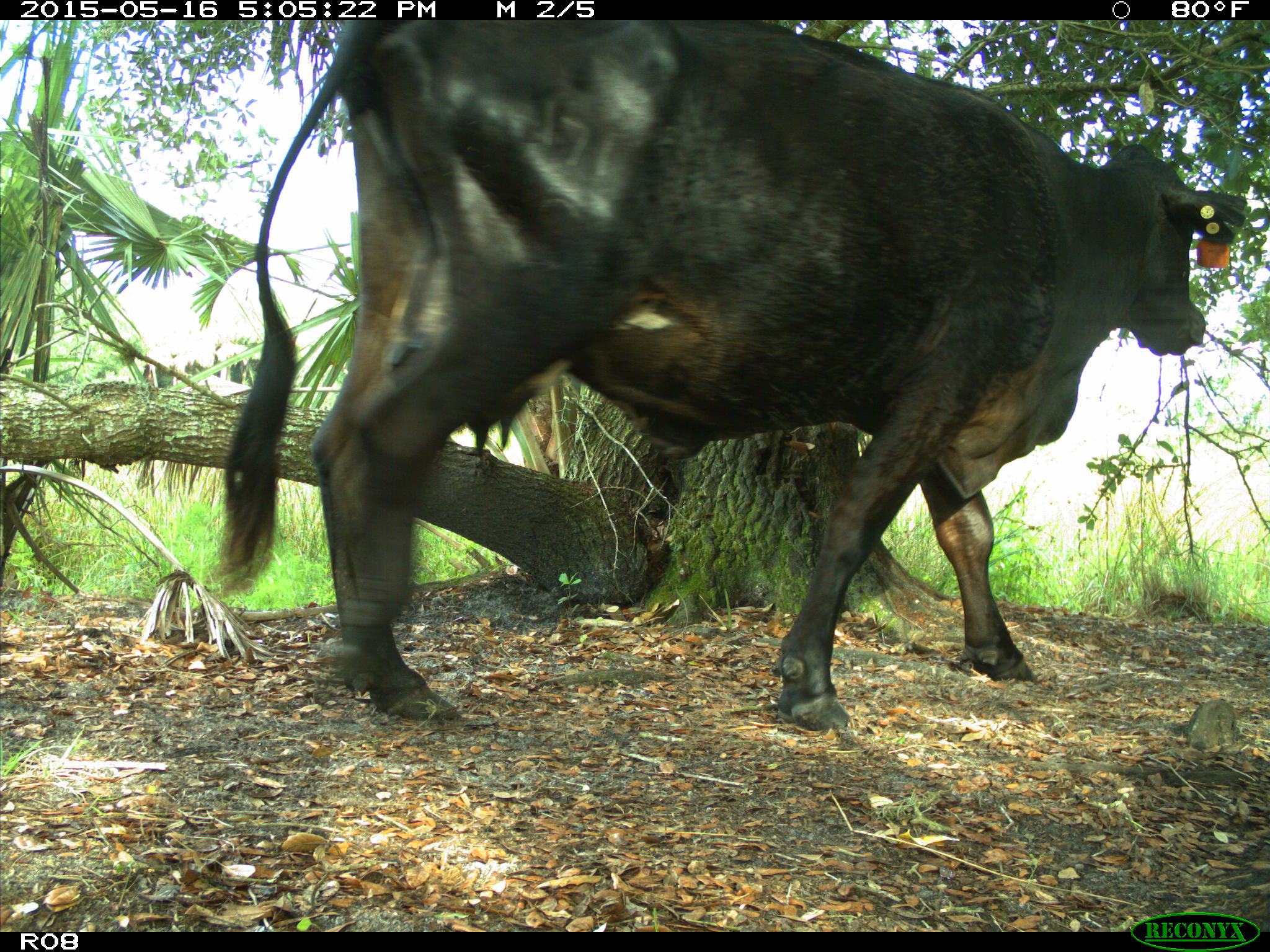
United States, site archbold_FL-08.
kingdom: Animalia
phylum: Chordata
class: Mammalia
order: Artiodactyla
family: Bovidae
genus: Bos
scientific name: Bos taurus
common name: domestic cow